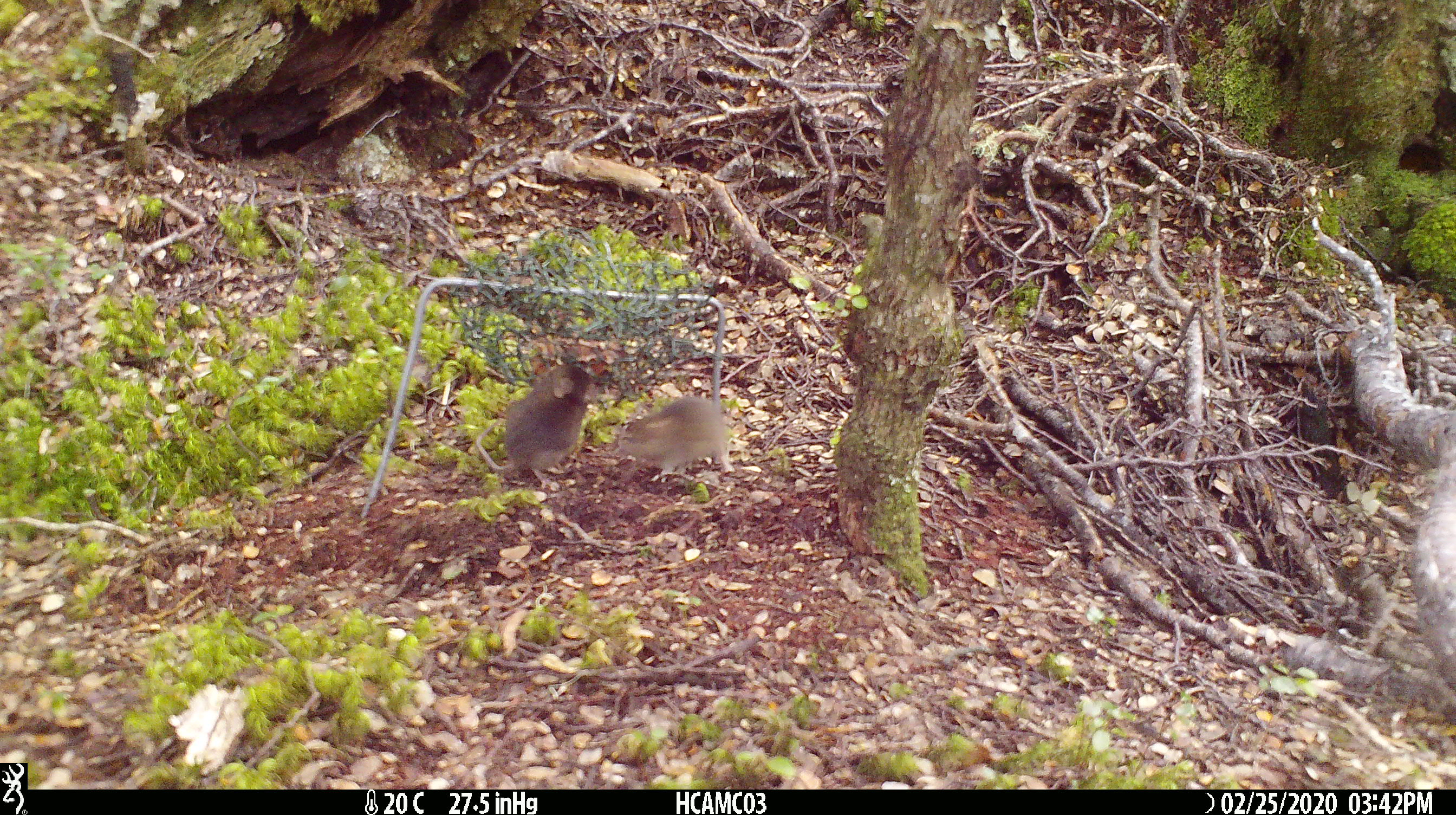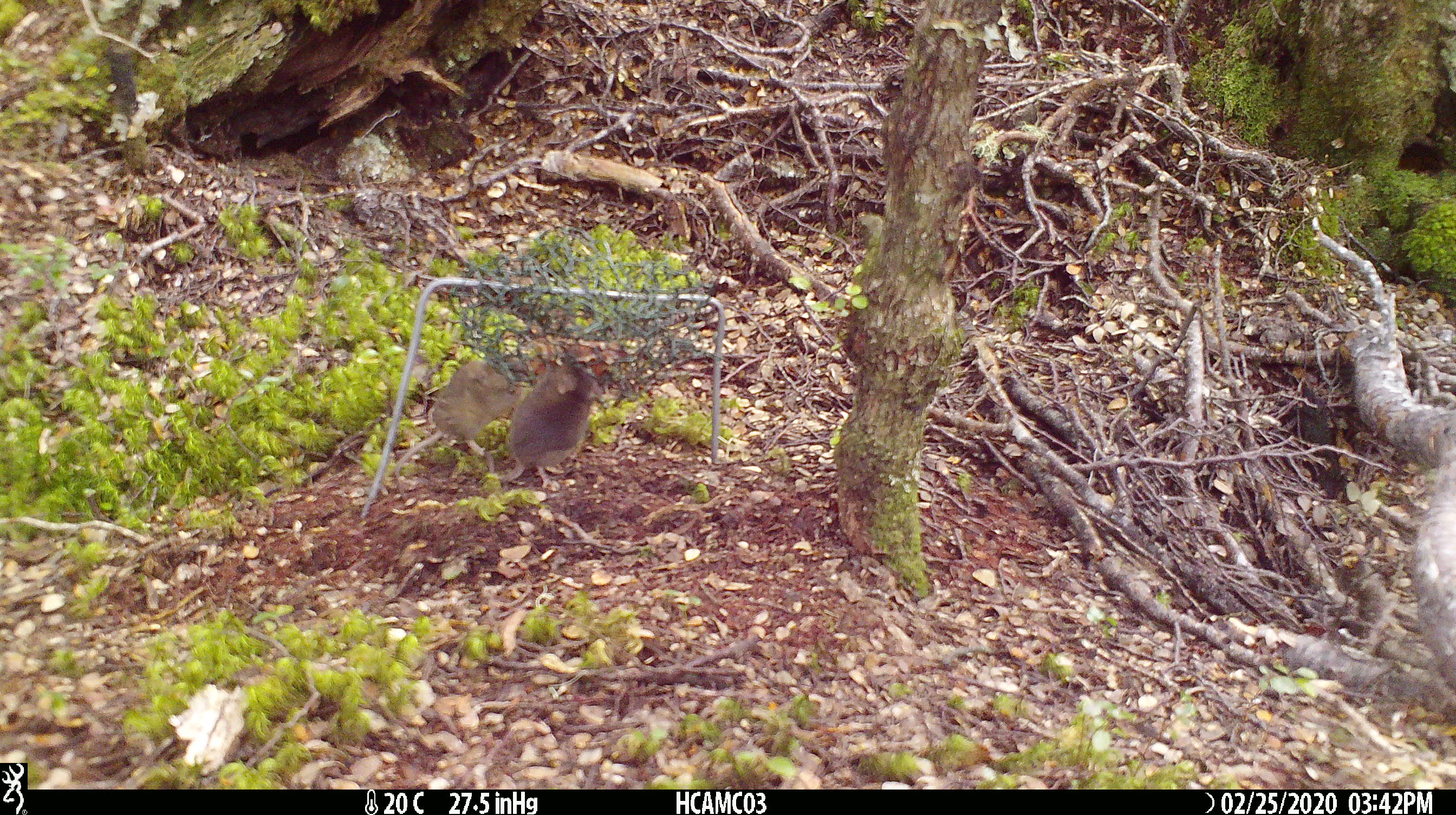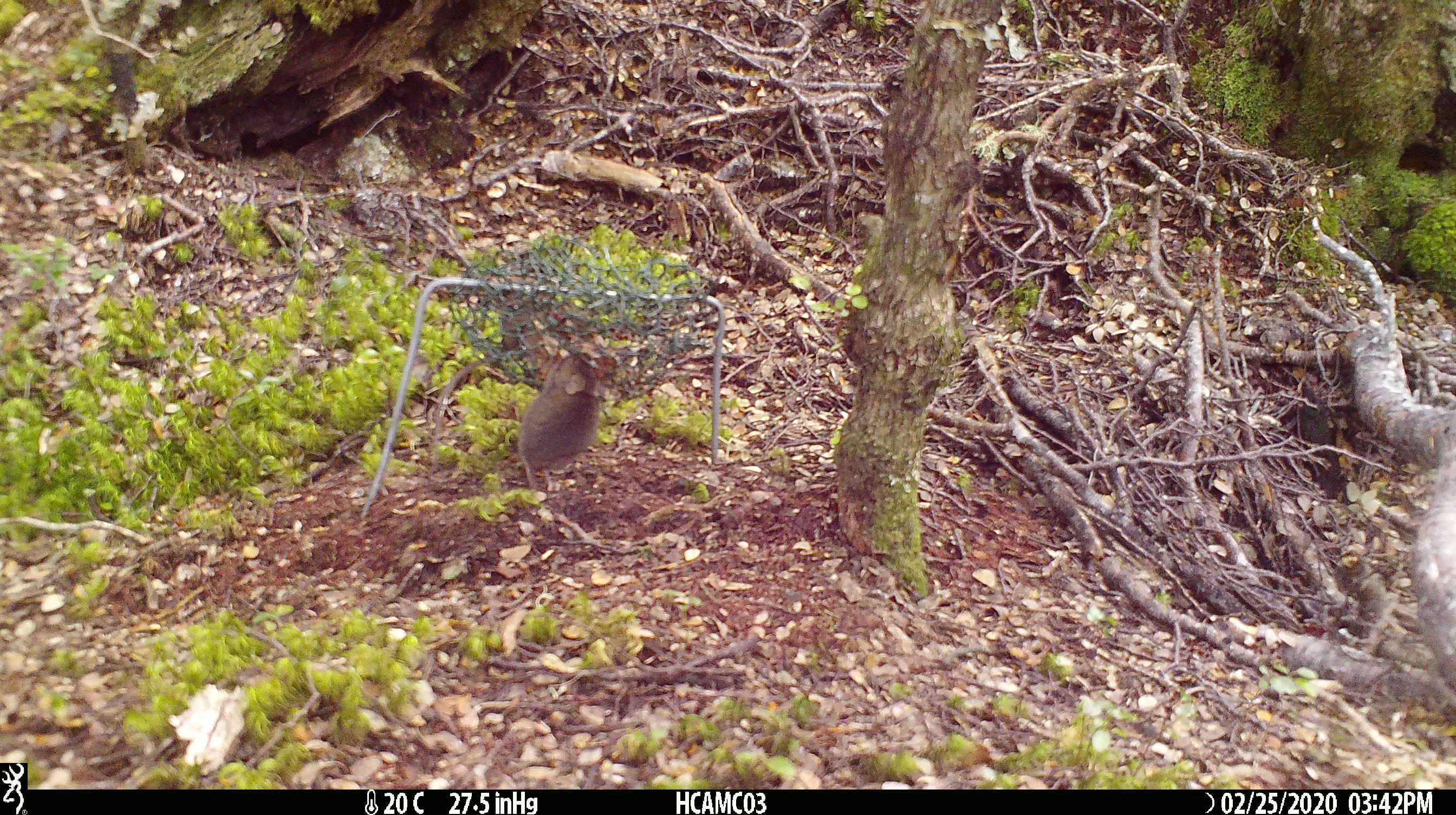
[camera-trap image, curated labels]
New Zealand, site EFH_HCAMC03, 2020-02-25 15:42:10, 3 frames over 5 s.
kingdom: Animalia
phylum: Chordata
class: Mammalia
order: Rodentia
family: Muridae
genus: Mus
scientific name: Mus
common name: mouse